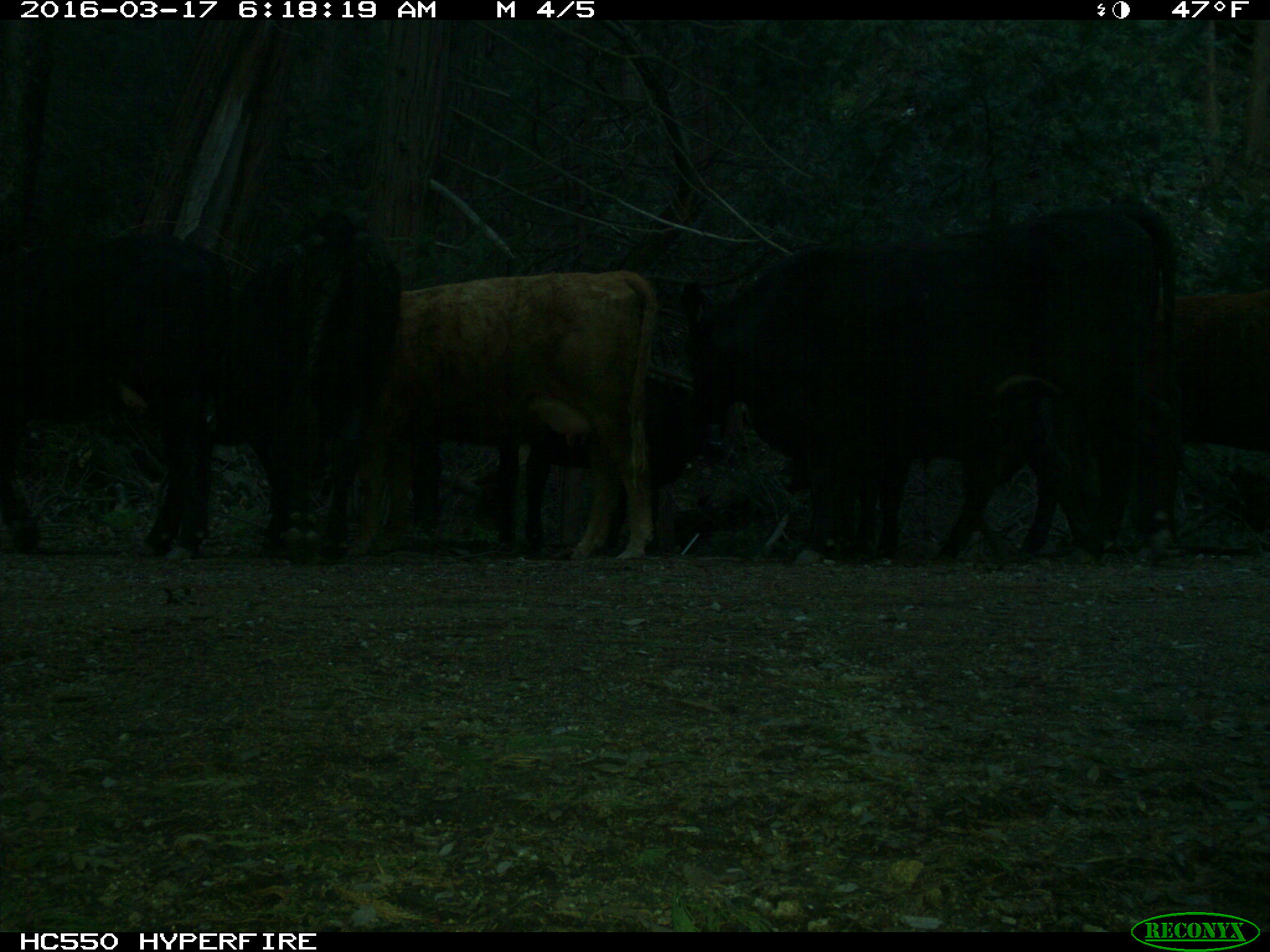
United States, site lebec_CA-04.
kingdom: Animalia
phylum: Chordata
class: Mammalia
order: Artiodactyla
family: Bovidae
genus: Bos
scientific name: Bos taurus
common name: domestic cow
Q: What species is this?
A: Bos taurus (domestic cow).